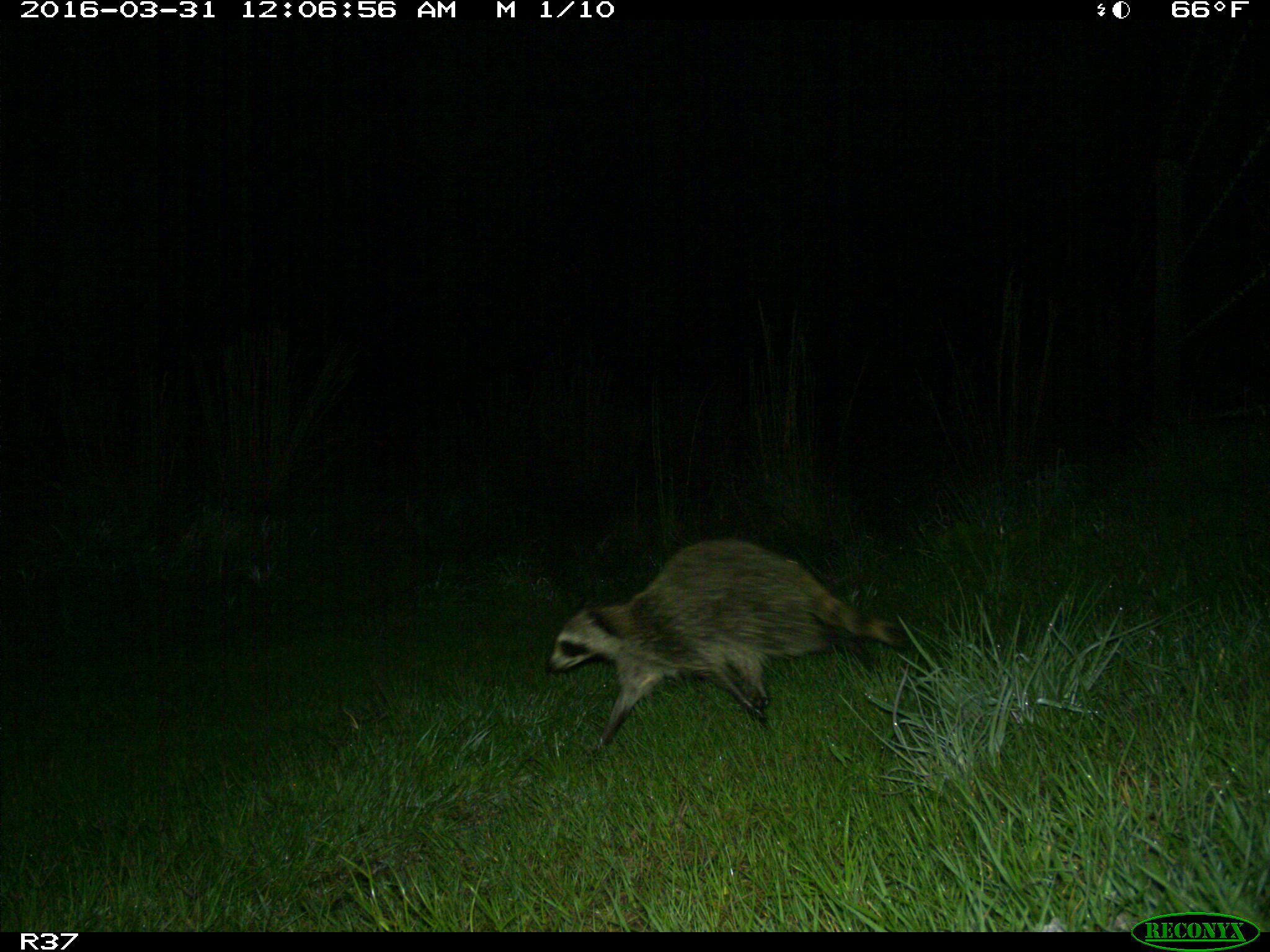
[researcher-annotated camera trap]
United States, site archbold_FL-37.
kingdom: Animalia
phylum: Chordata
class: Mammalia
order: Carnivora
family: Procyonidae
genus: Procyon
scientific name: Procyon lotor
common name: common raccoon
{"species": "Procyon lotor (common raccoon)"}